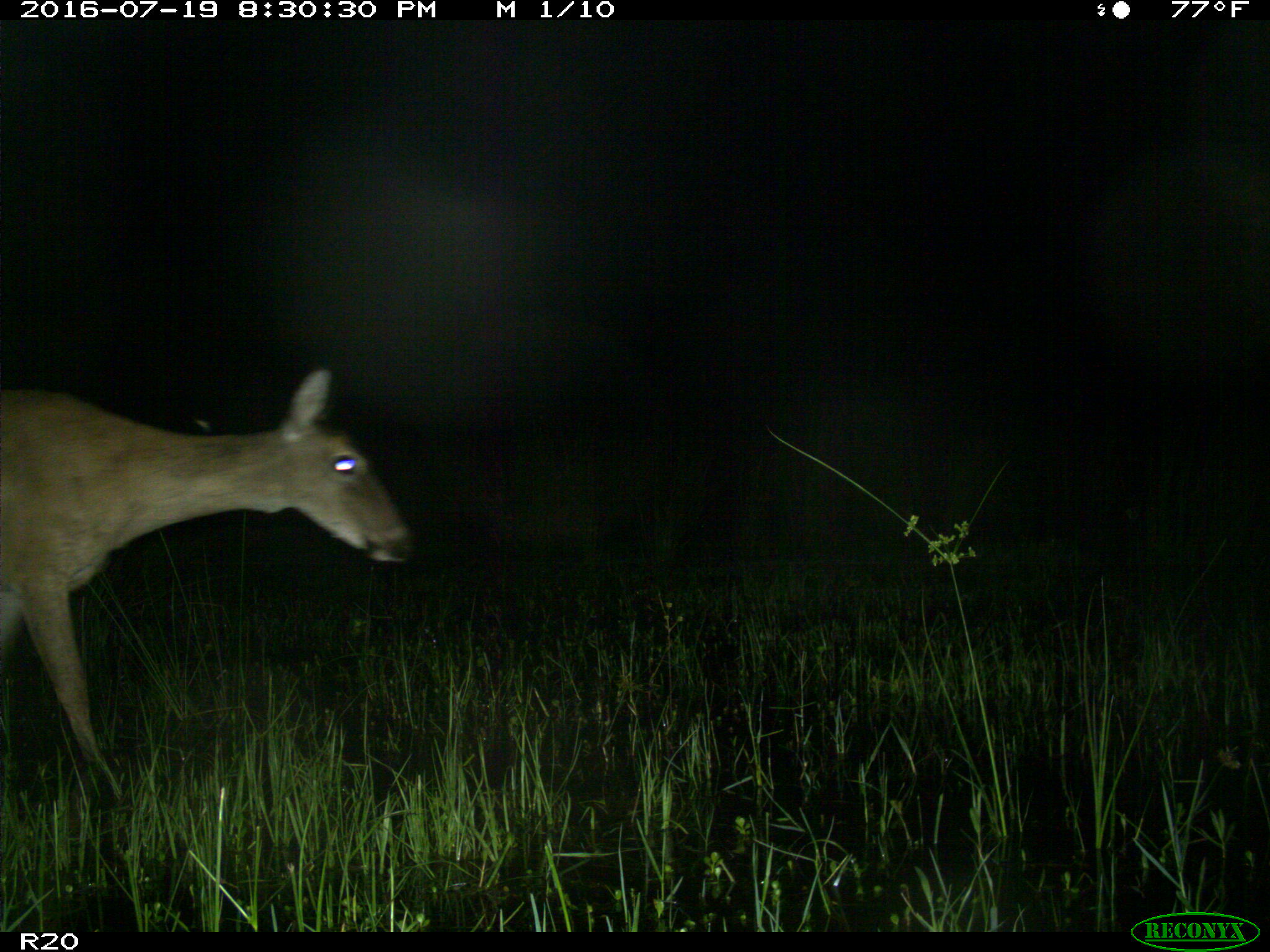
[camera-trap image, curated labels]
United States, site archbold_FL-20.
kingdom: Animalia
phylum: Chordata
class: Mammalia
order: Artiodactyla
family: Cervidae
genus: Odocoileus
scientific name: Odocoileus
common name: deer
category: unidentified deer